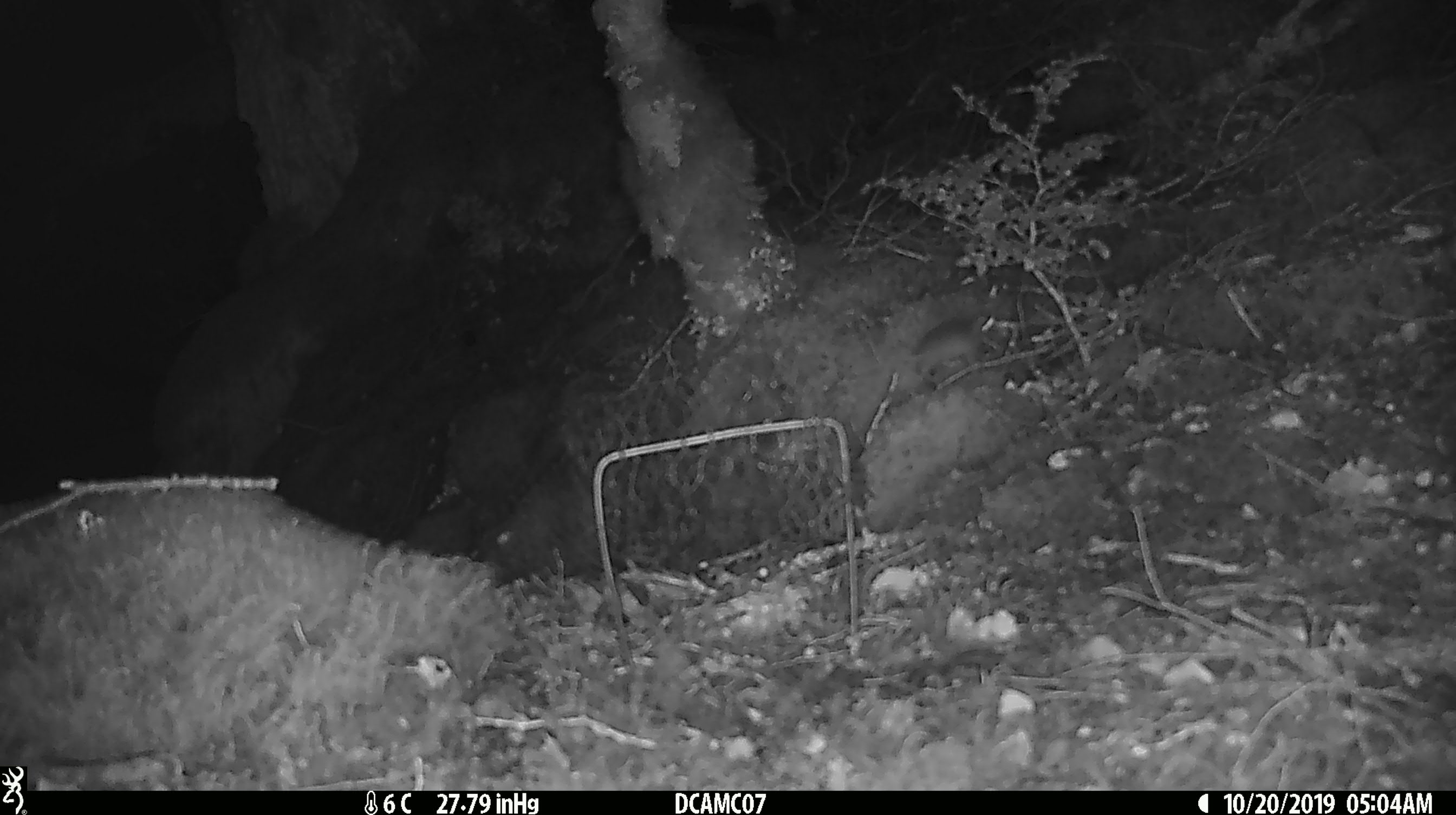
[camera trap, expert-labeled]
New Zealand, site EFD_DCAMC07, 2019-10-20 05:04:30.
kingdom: Animalia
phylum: Chordata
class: Mammalia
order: Rodentia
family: Muridae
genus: Mus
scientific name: Mus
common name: mouse